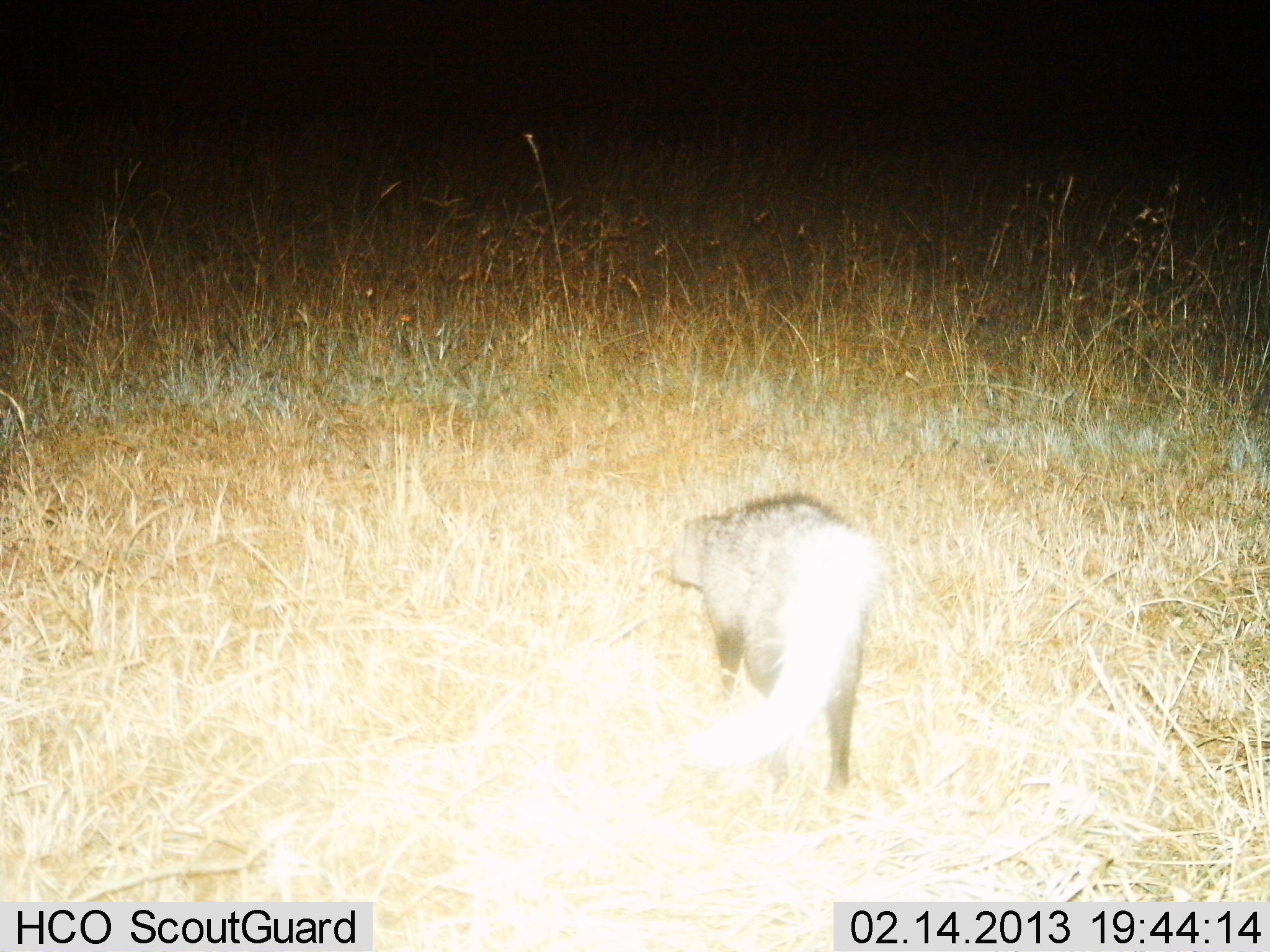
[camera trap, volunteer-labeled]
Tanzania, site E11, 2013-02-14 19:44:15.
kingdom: Animalia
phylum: Chordata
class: Mammalia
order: Carnivora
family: Canidae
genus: Otocyon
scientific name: Otocyon megalotis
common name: bat-eared fox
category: batearedfox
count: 1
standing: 0%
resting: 0%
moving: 100%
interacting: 0%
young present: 0%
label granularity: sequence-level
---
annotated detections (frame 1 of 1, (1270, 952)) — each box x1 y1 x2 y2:
animal: 660 491 880 800